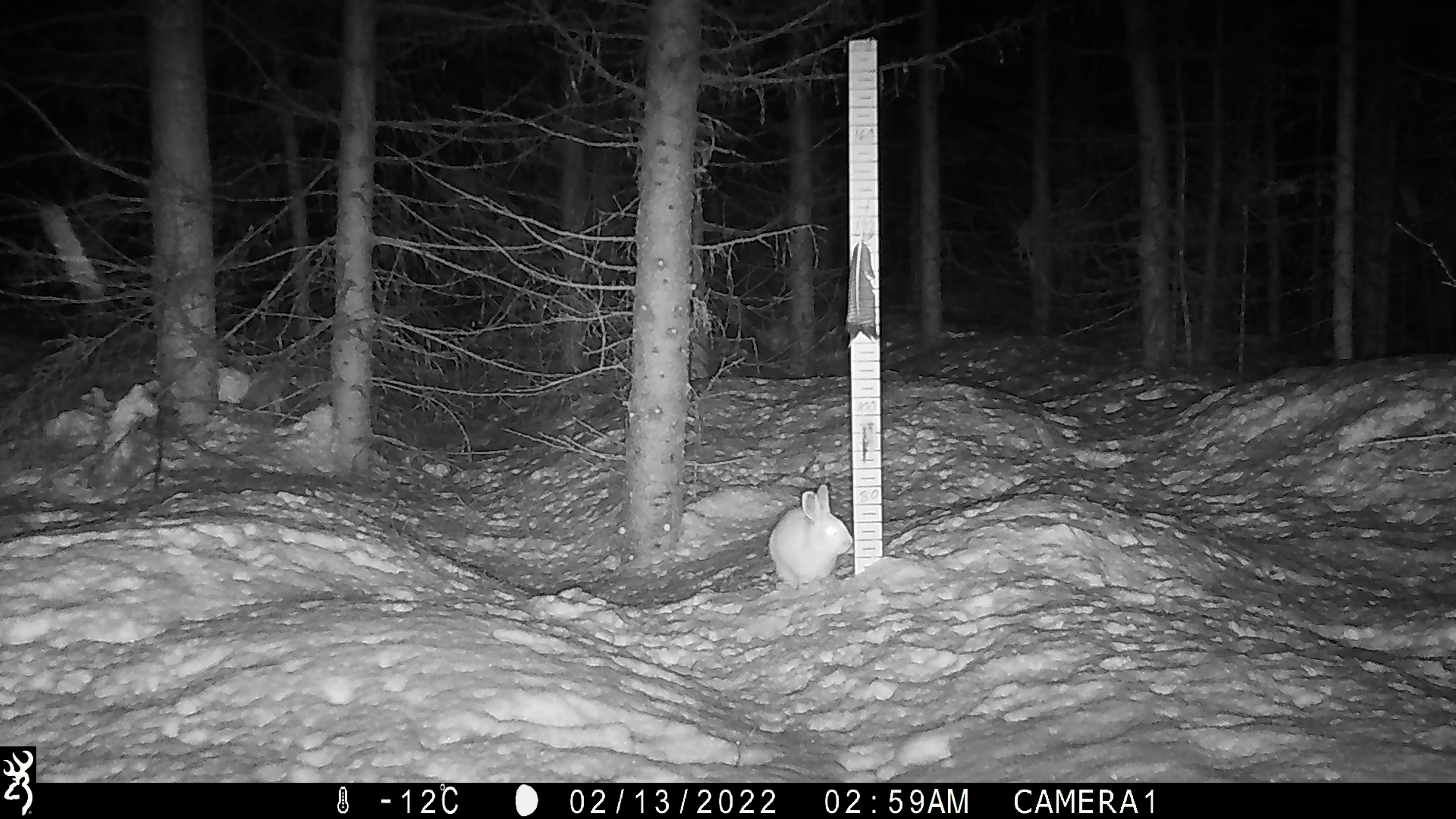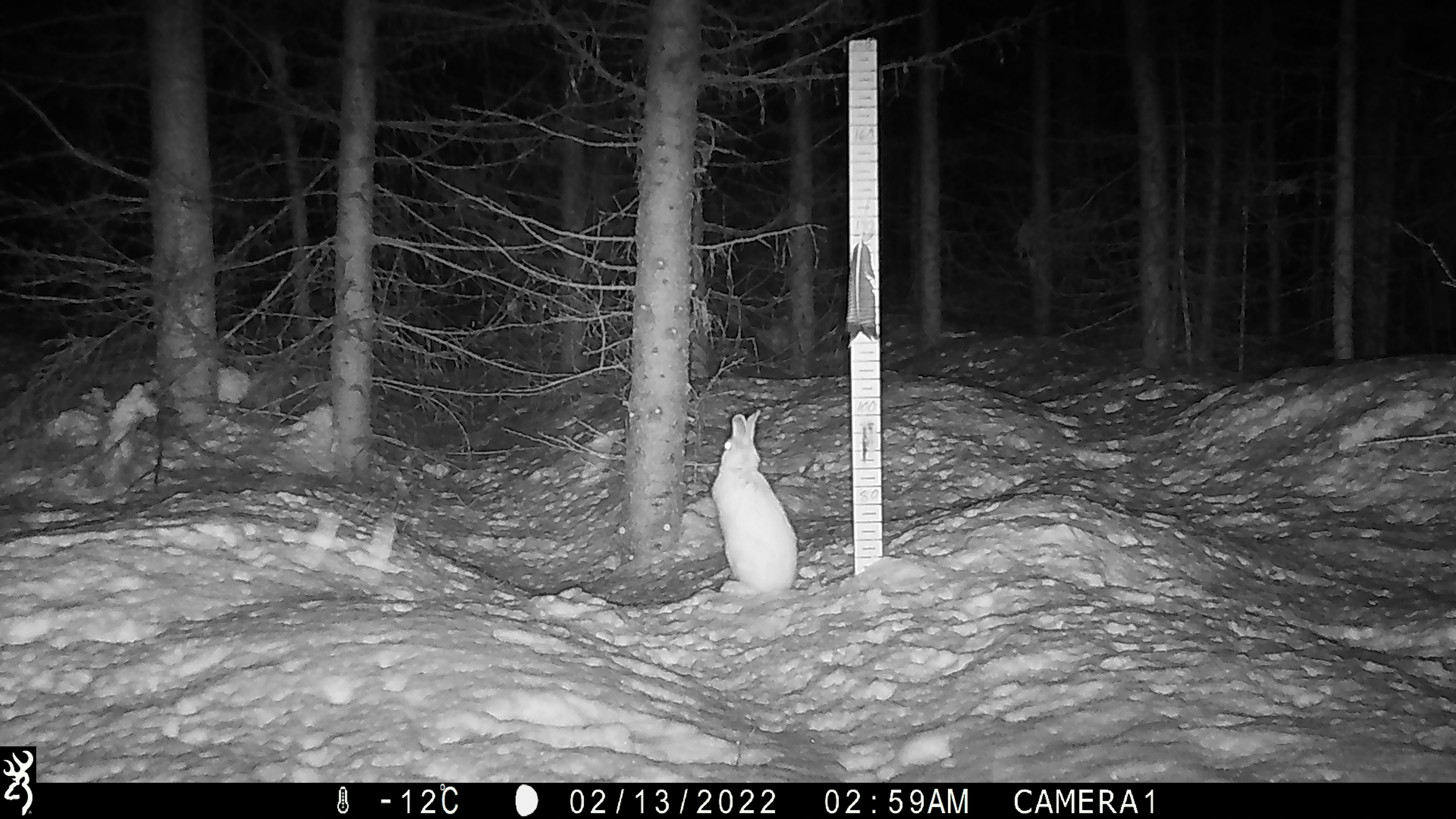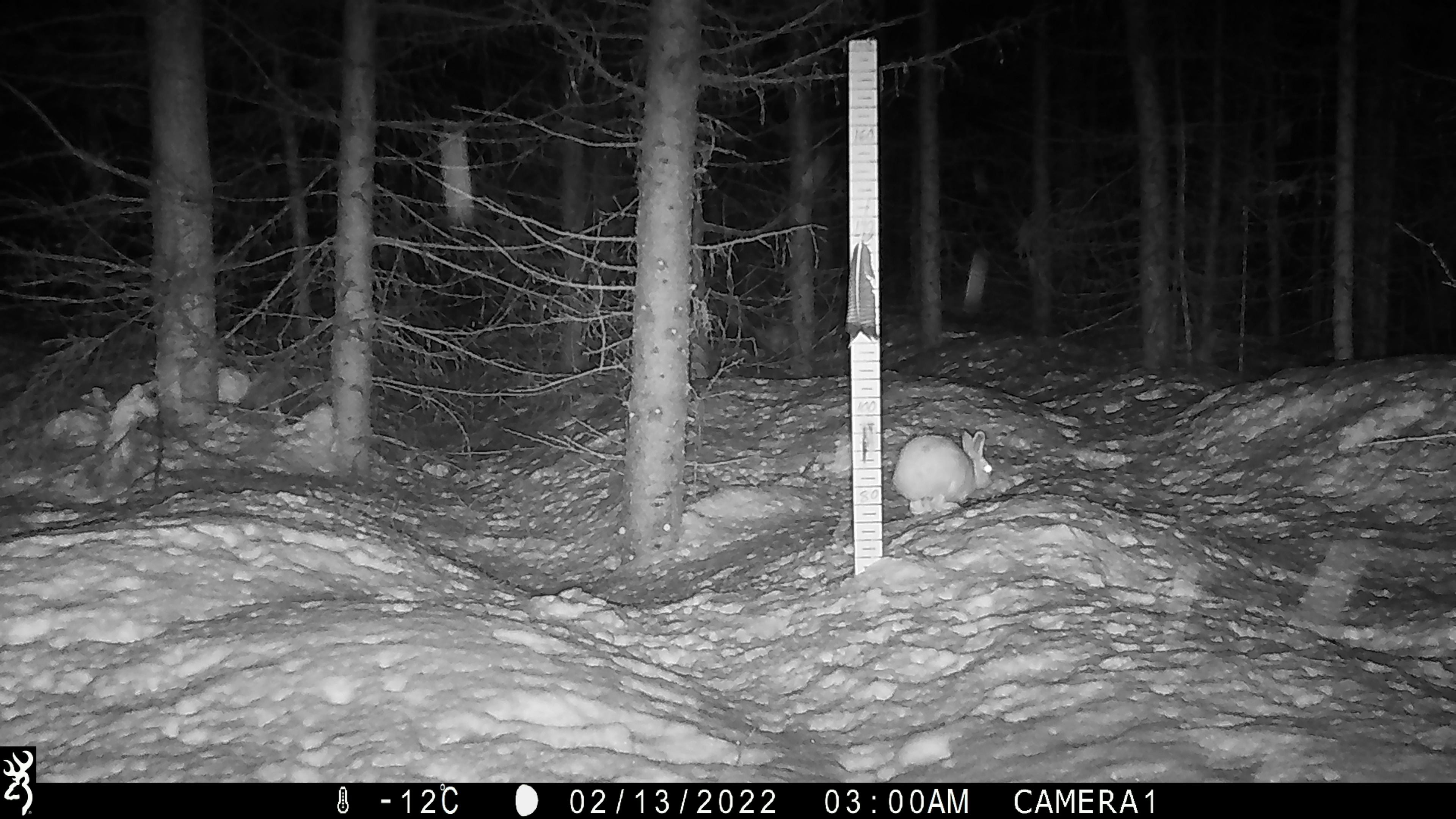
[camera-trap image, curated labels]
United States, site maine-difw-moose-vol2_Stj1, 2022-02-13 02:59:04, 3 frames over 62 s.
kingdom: Animalia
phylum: Chordata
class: Mammalia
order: Lagomorpha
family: Leporidae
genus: Lepus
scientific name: Lepus americanus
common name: snowshoe hare